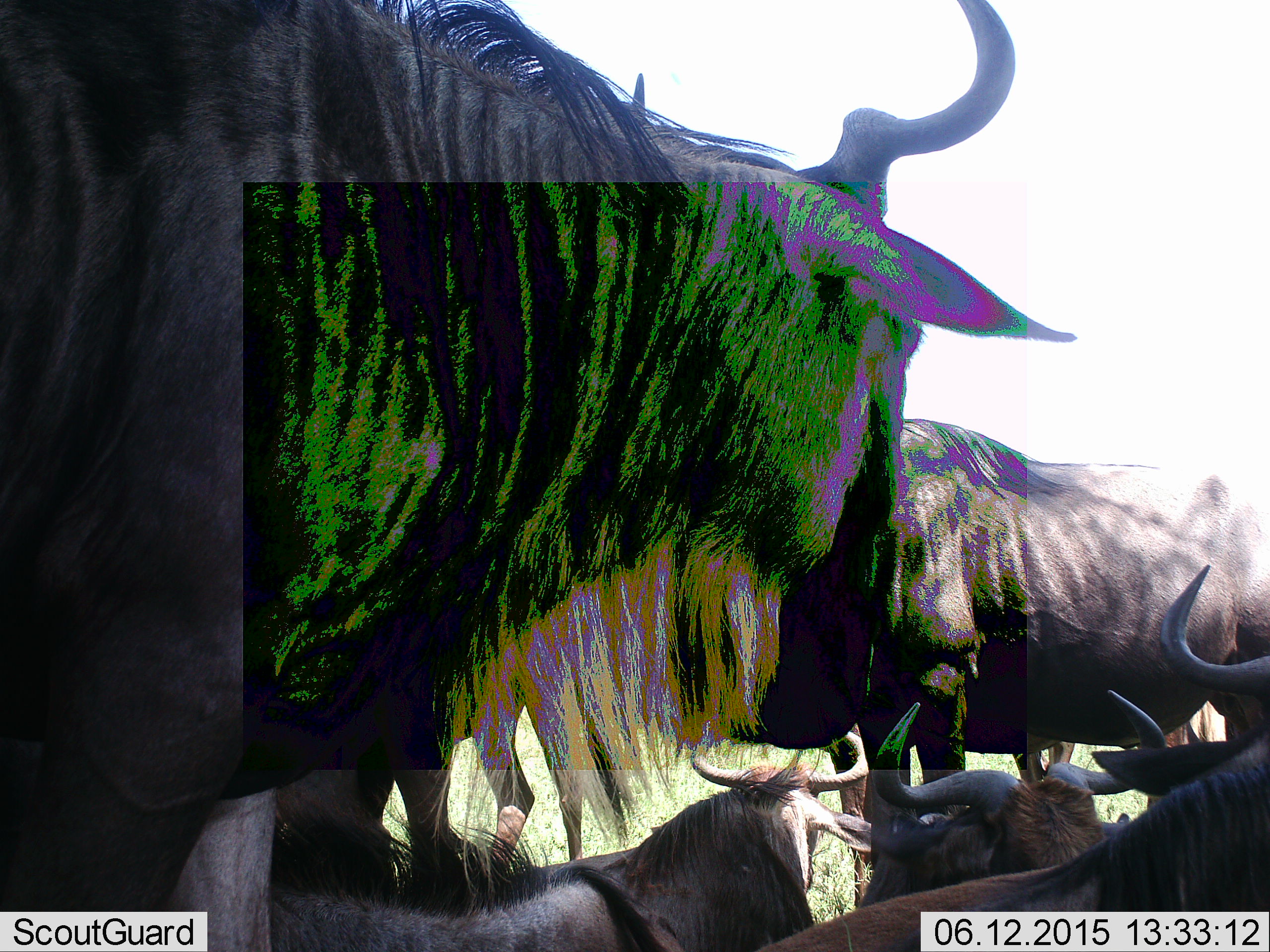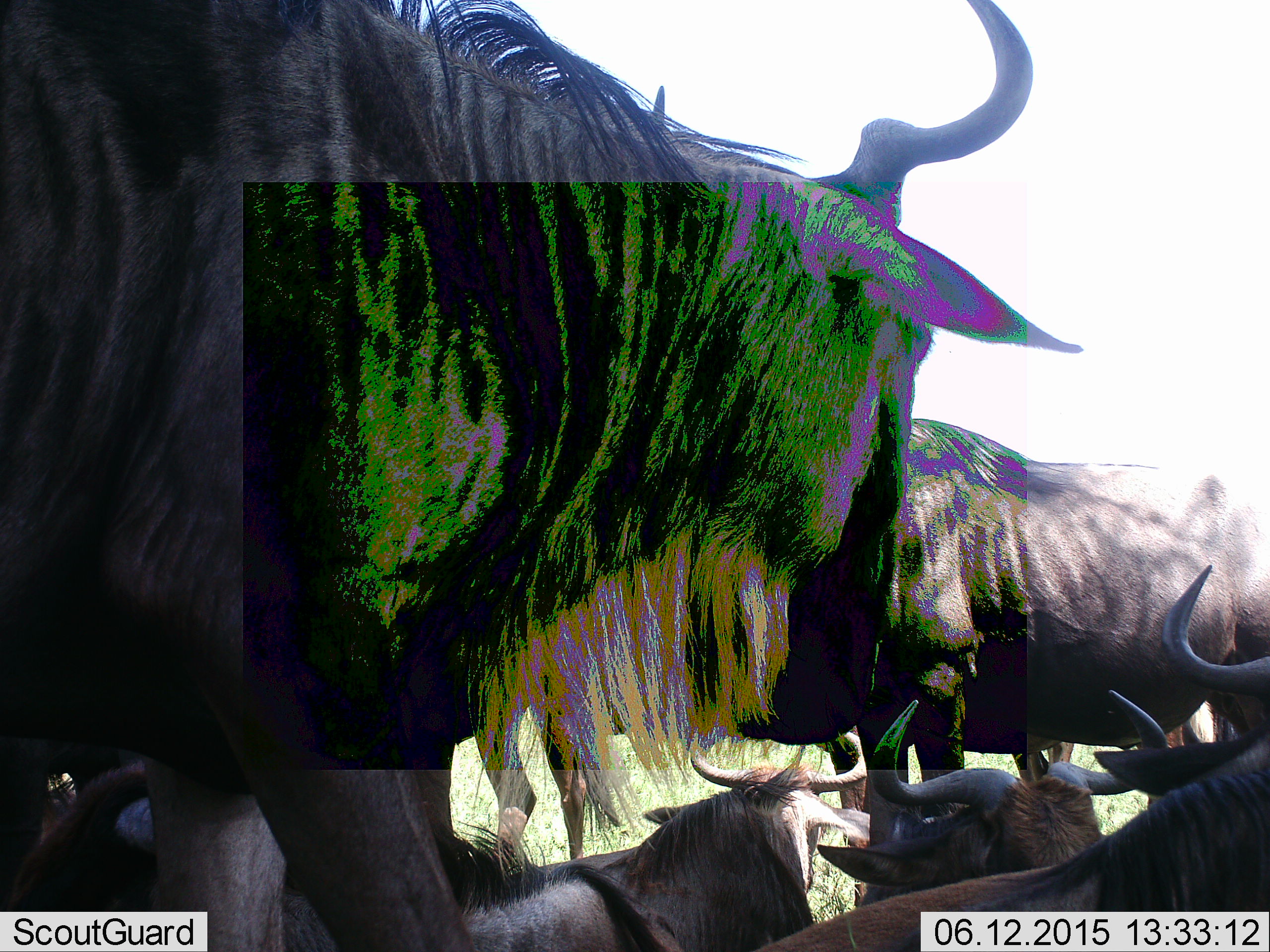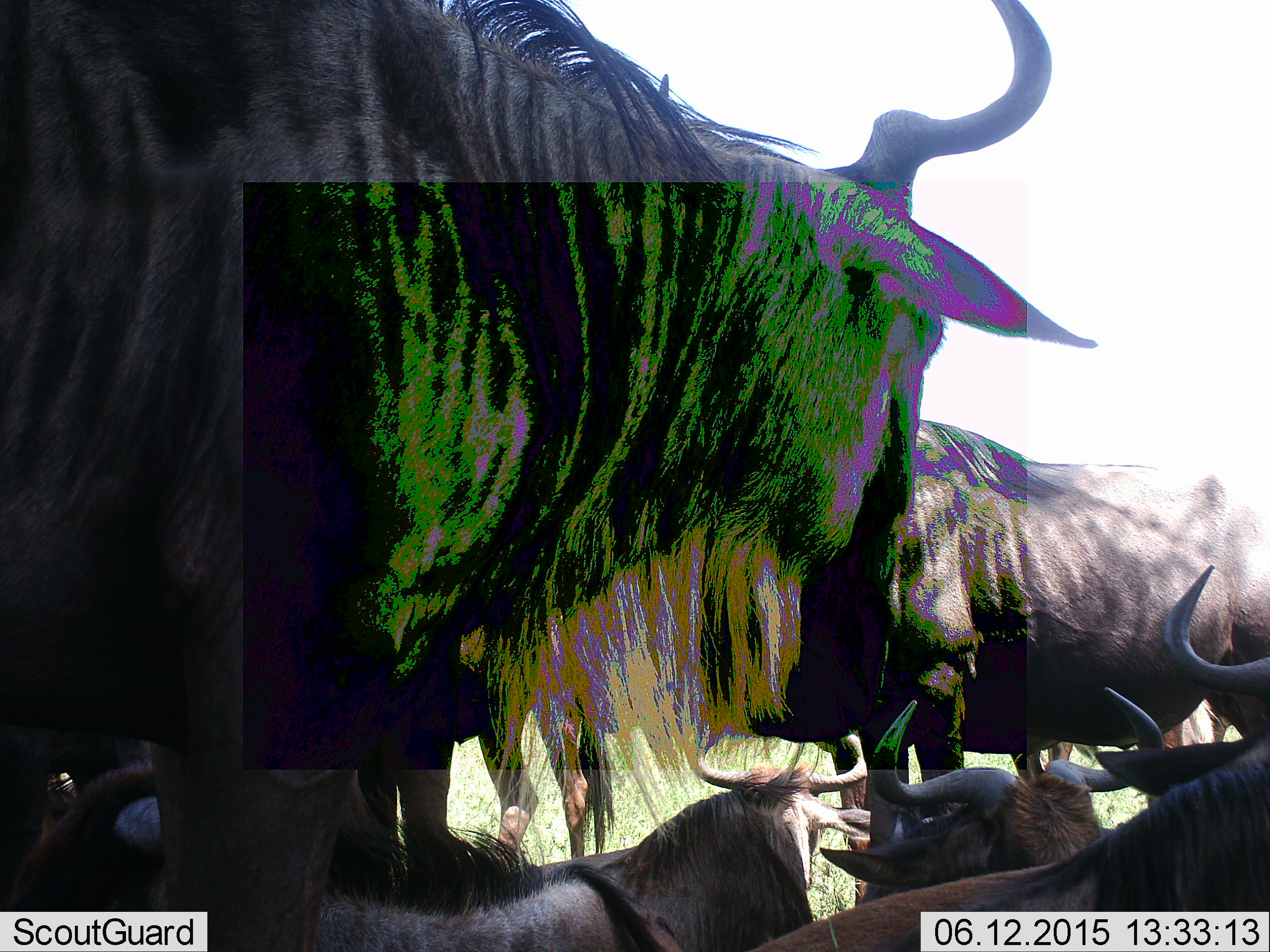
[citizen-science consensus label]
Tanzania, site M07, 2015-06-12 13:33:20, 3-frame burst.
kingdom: Animalia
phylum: Chordata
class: Mammalia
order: Artiodactyla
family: Bovidae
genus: Connochaetes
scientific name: Connochaetes taurinus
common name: blue wildebeest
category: wildebeest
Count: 6.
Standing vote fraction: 80%.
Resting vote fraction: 80%.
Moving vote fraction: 20%.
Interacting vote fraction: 20%.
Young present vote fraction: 10%.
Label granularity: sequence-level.